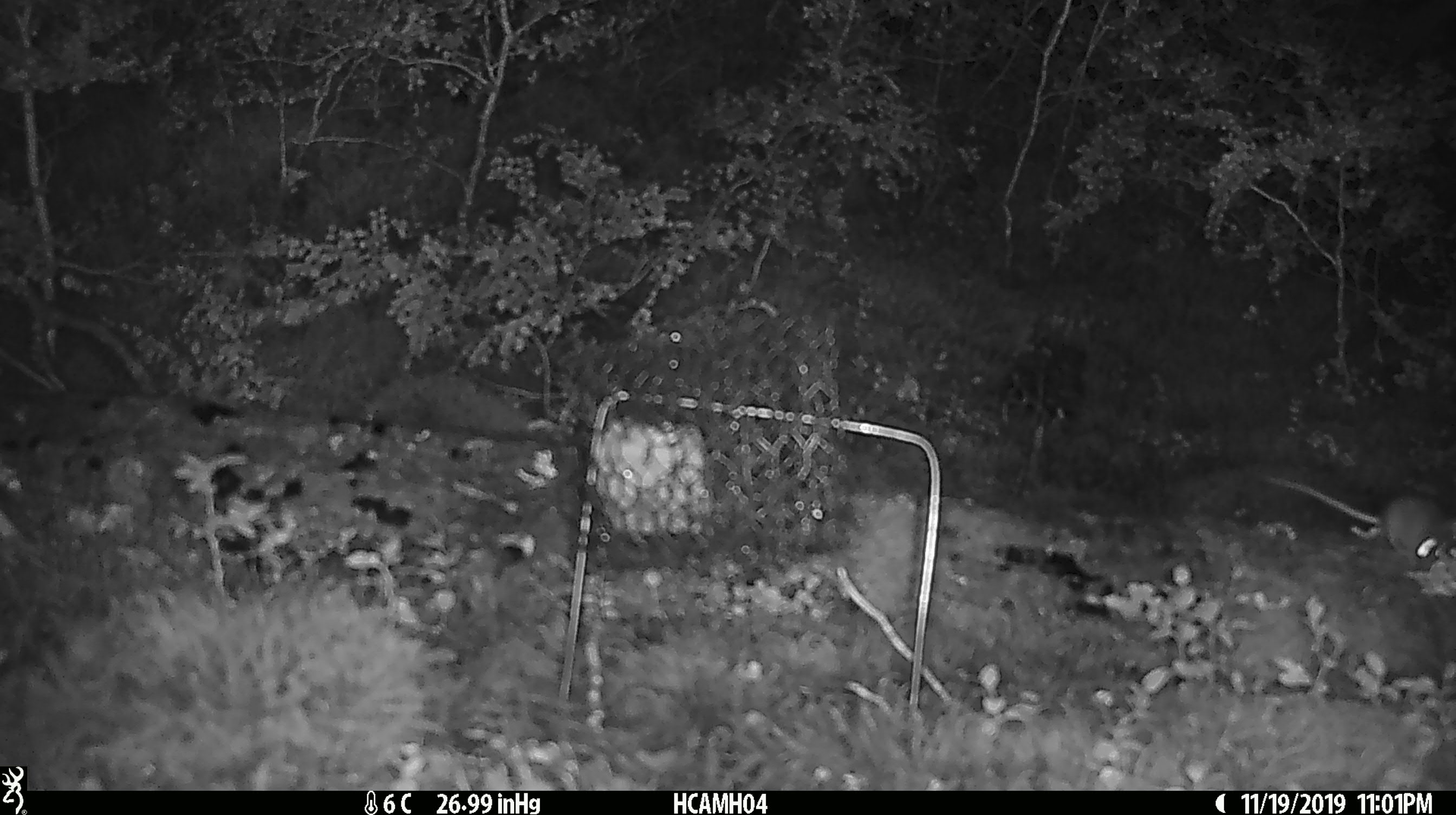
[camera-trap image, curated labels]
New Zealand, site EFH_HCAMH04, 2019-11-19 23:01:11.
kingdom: Animalia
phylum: Chordata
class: Mammalia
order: Rodentia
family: Muridae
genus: Mus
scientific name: Mus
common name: mouse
Mouse (Mus).